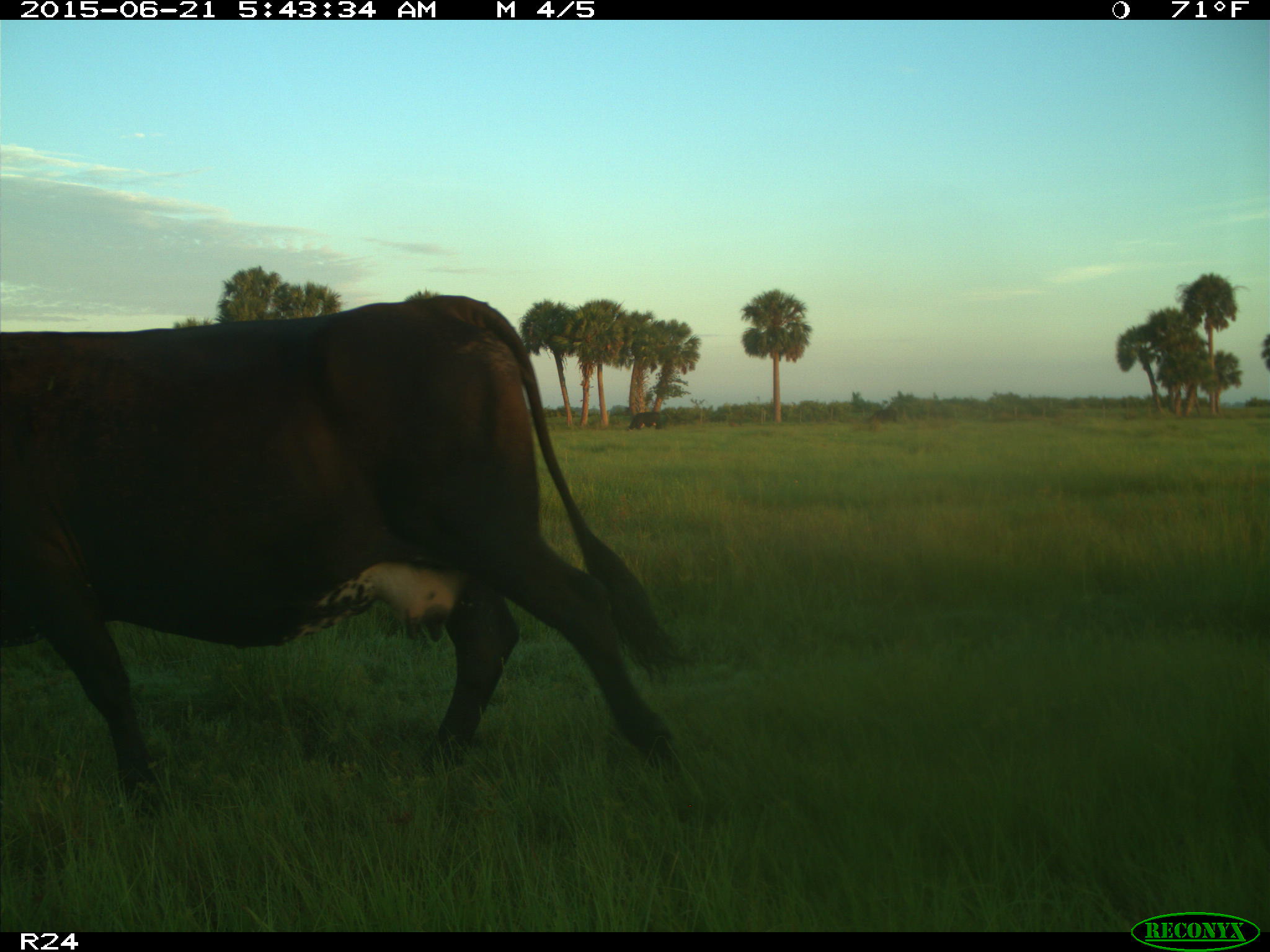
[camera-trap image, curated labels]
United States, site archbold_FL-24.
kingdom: Animalia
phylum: Chordata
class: Mammalia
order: Artiodactyla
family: Bovidae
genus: Bos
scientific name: Bos taurus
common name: domestic cow